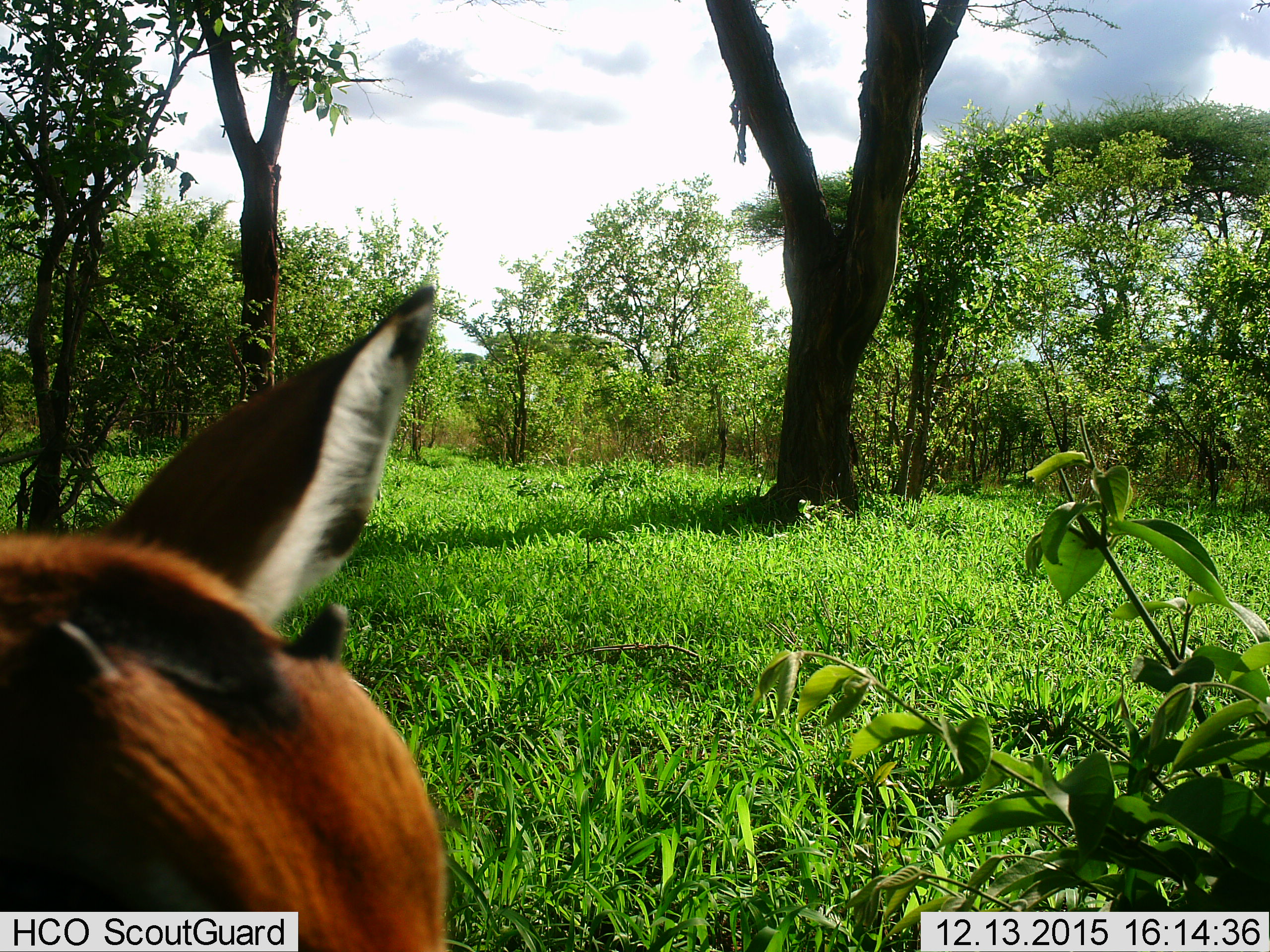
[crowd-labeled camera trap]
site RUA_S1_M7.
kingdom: Animalia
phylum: Chordata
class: Mammalia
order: Artiodactyla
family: Bovidae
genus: Aepyceros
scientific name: Aepyceros melampus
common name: impala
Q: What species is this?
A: Impala (Aepyceros melampus).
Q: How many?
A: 1.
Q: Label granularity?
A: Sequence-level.